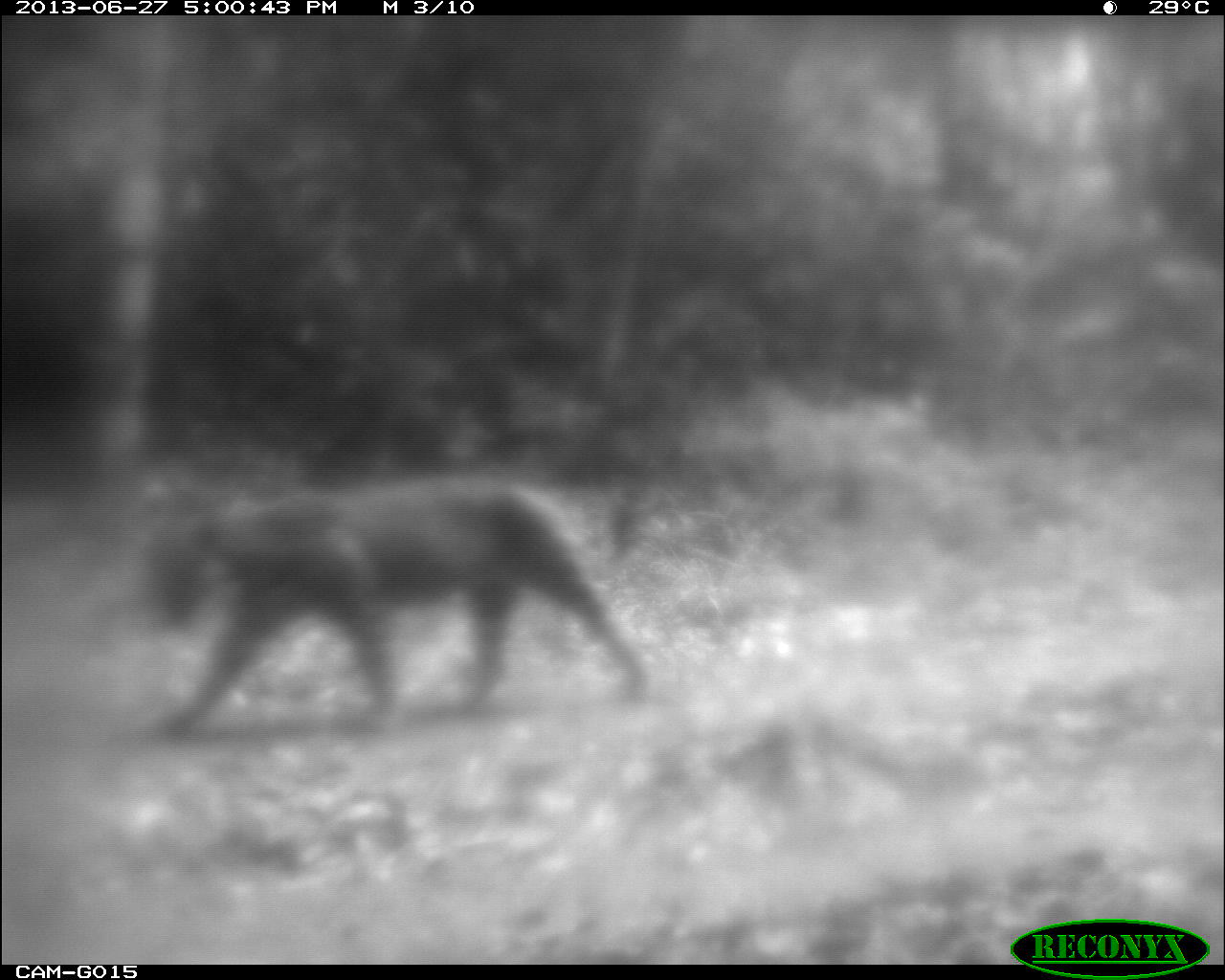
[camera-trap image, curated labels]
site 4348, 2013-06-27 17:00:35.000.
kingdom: Animalia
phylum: Chordata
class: Mammalia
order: Carnivora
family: Felidae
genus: Panthera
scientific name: Panthera onca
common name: jaguar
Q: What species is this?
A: Panthera onca (jaguar).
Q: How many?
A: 1.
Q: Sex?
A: Male.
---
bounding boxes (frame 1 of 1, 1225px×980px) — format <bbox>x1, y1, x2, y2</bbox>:
panthera onca: <bbox>133, 477, 645, 739</bbox>